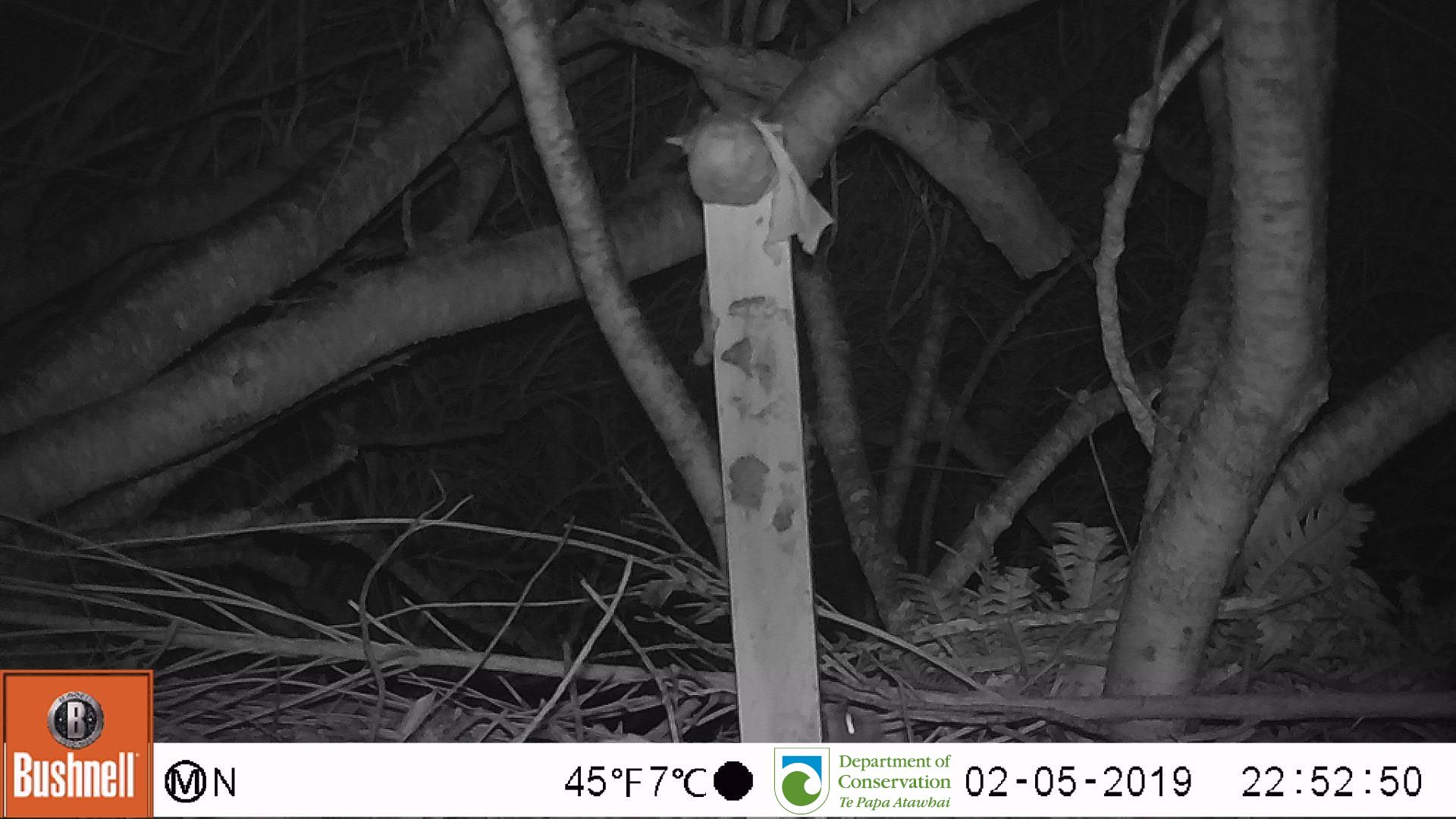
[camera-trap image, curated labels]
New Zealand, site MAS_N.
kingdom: Animalia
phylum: Chordata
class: Mammalia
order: Rodentia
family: Muridae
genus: Mus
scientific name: Mus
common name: mouse